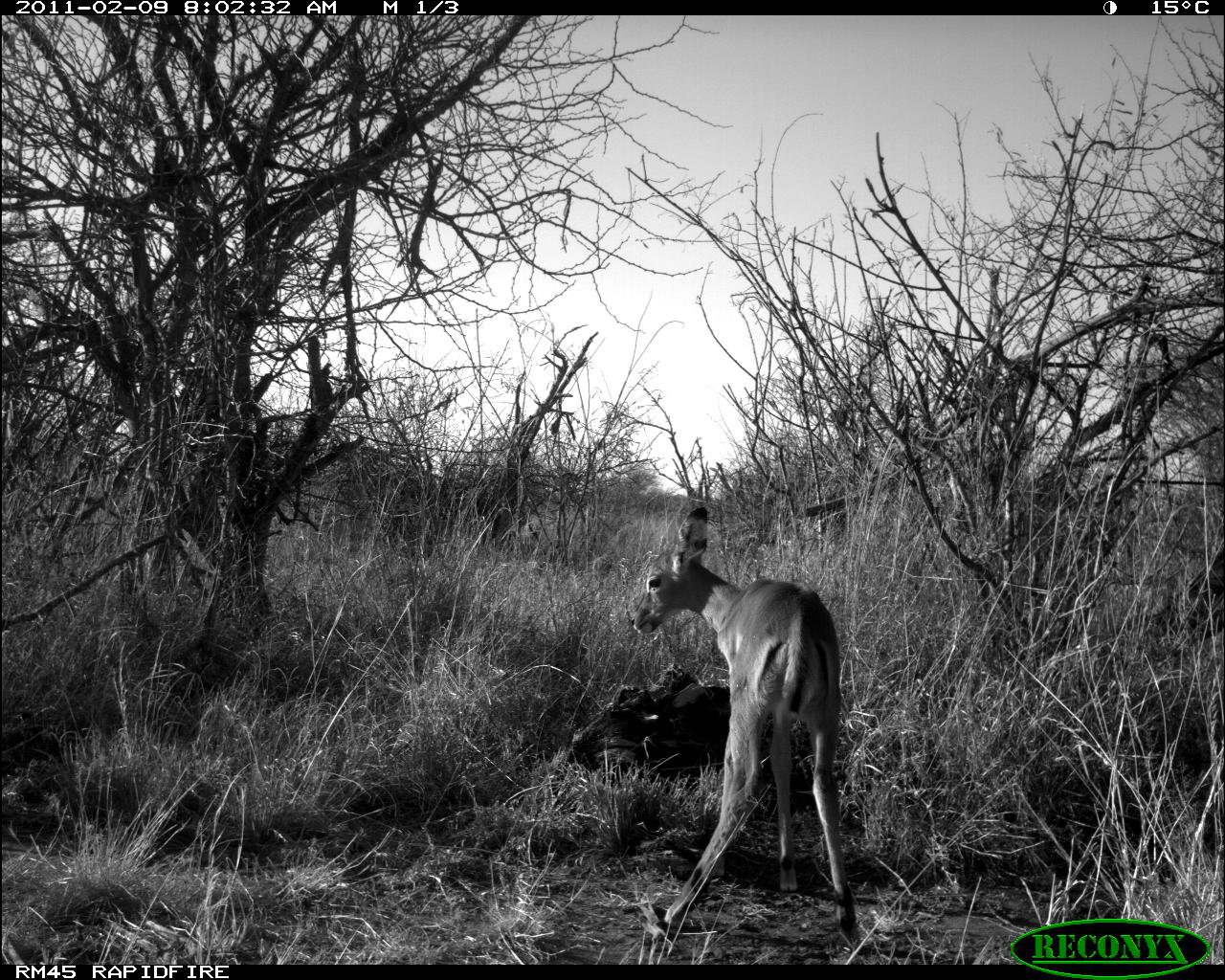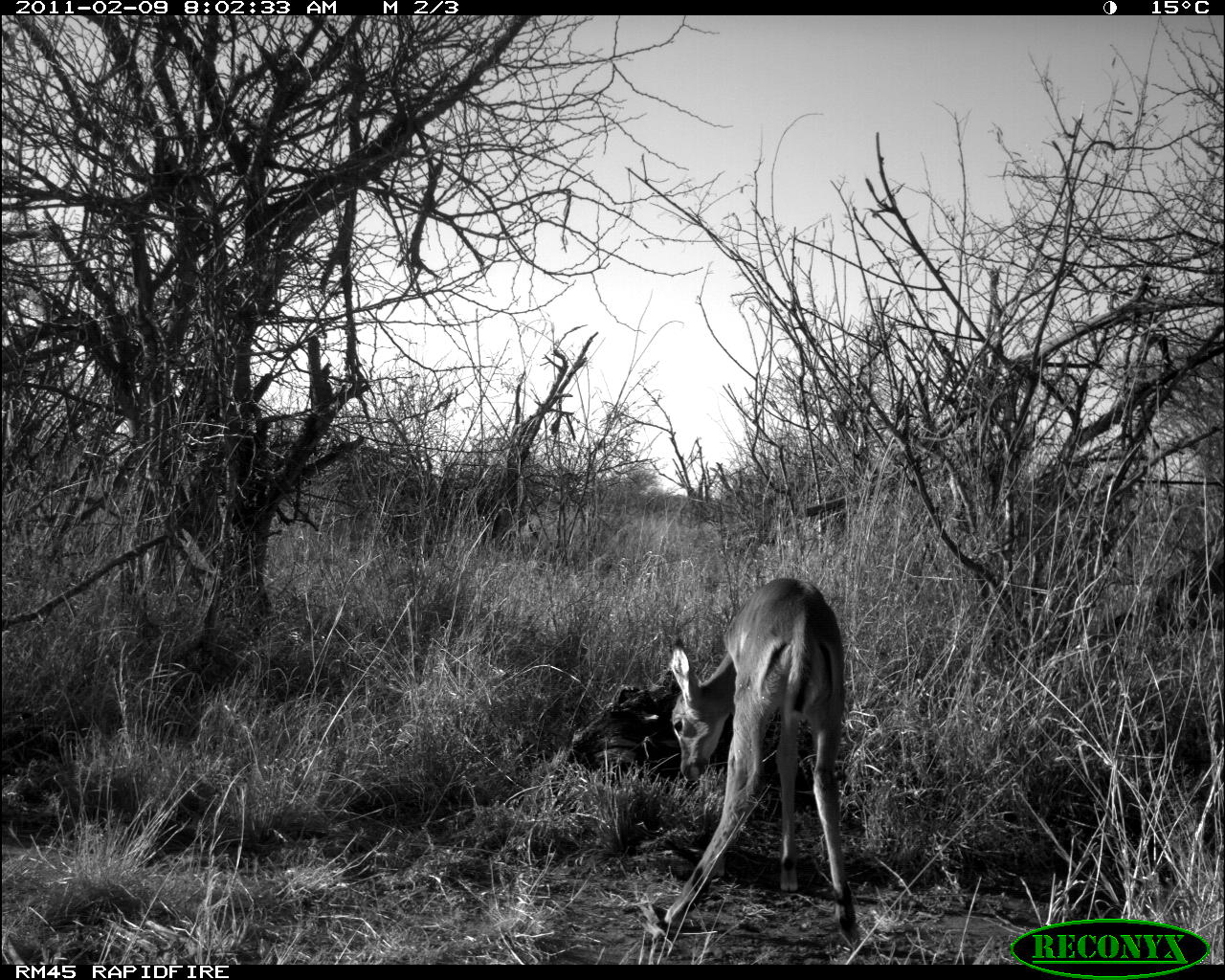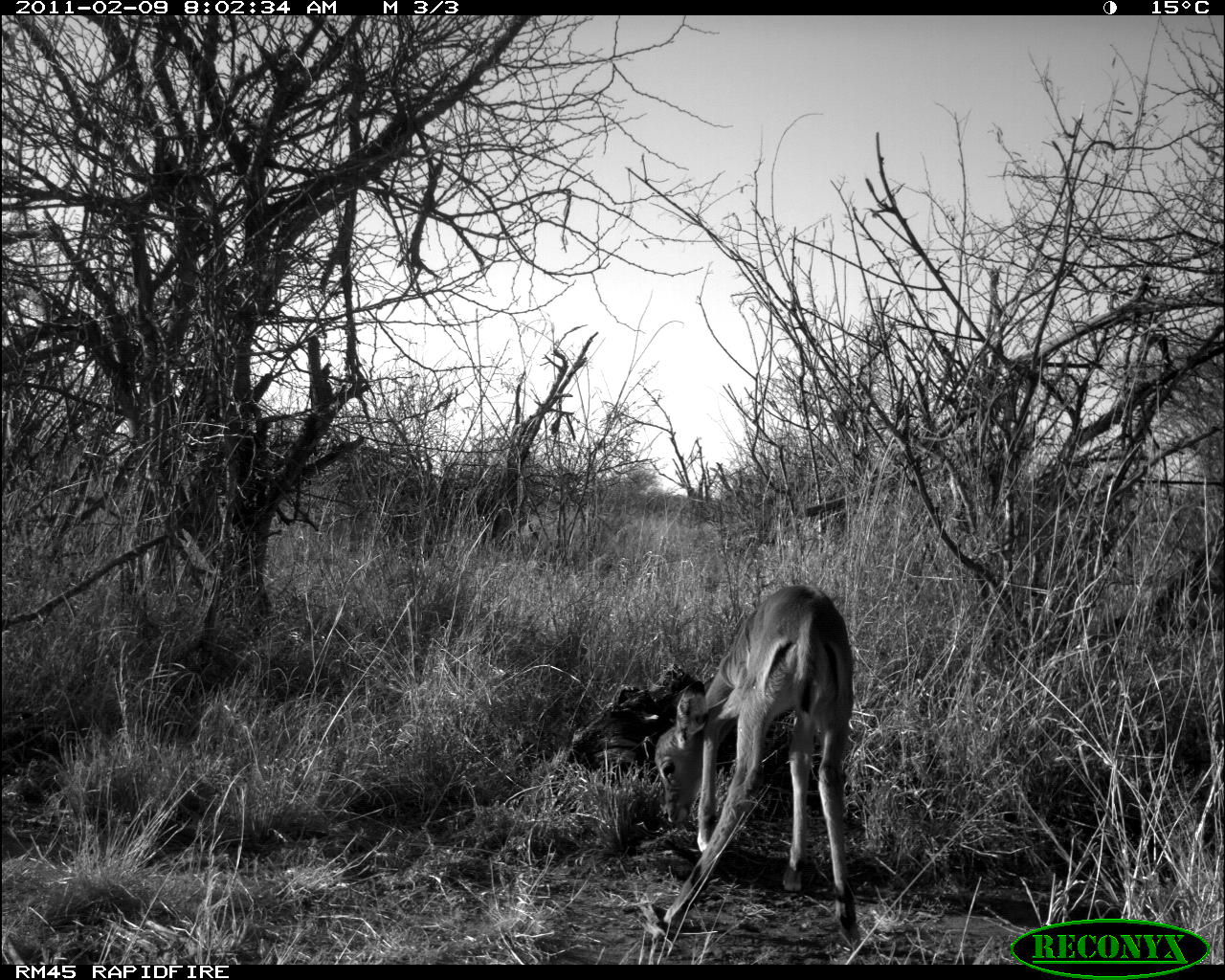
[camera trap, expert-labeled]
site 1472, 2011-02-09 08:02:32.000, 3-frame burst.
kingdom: Animalia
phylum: Chordata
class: Mammalia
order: Artiodactyla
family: Bovidae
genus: Aepyceros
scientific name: Aepyceros melampus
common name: impala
Aepyceros melampus (impala), count 1.